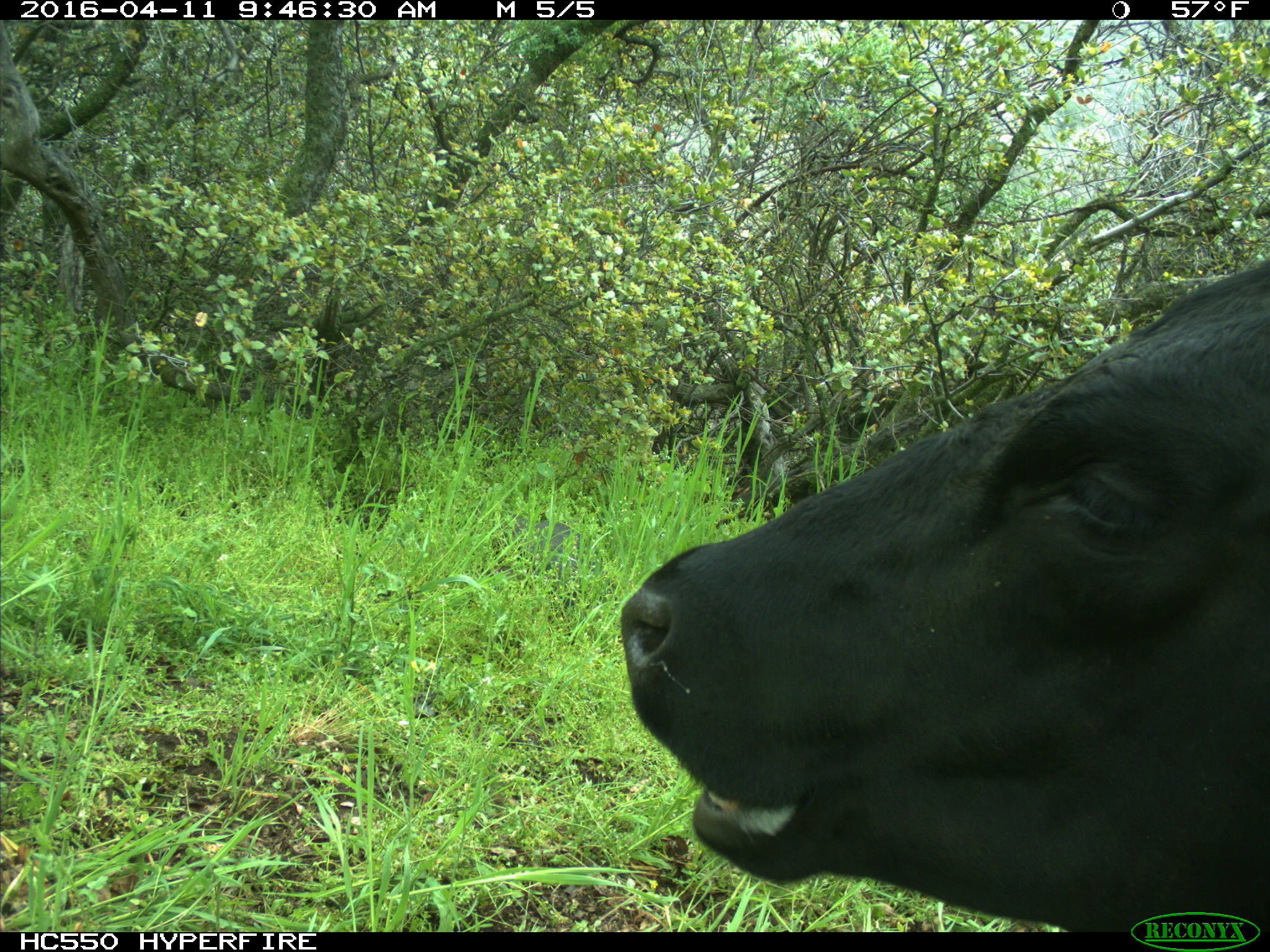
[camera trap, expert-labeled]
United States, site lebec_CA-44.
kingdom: Animalia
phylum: Chordata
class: Mammalia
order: Artiodactyla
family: Bovidae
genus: Bos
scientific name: Bos taurus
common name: domestic cow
Bos taurus (domestic cow).